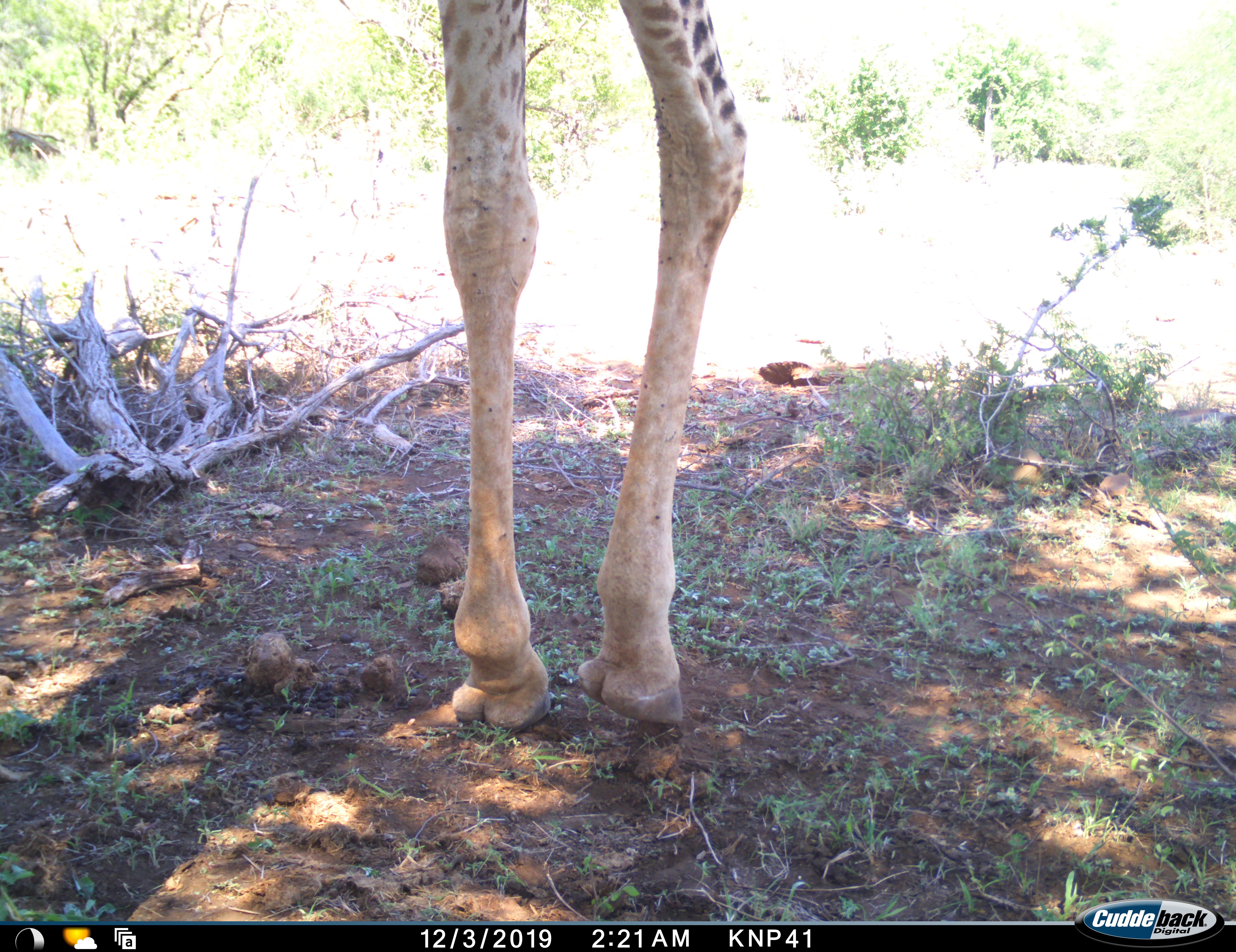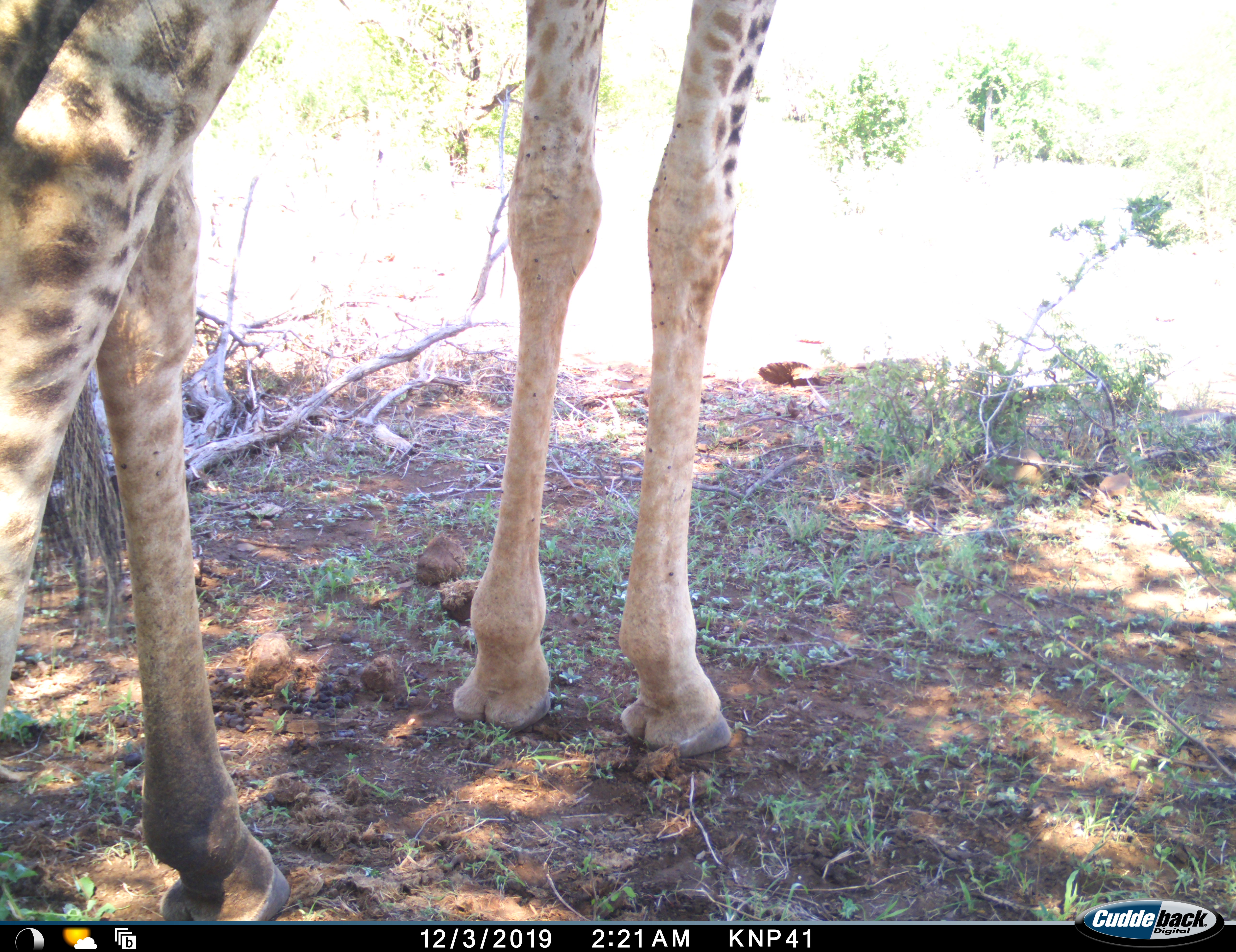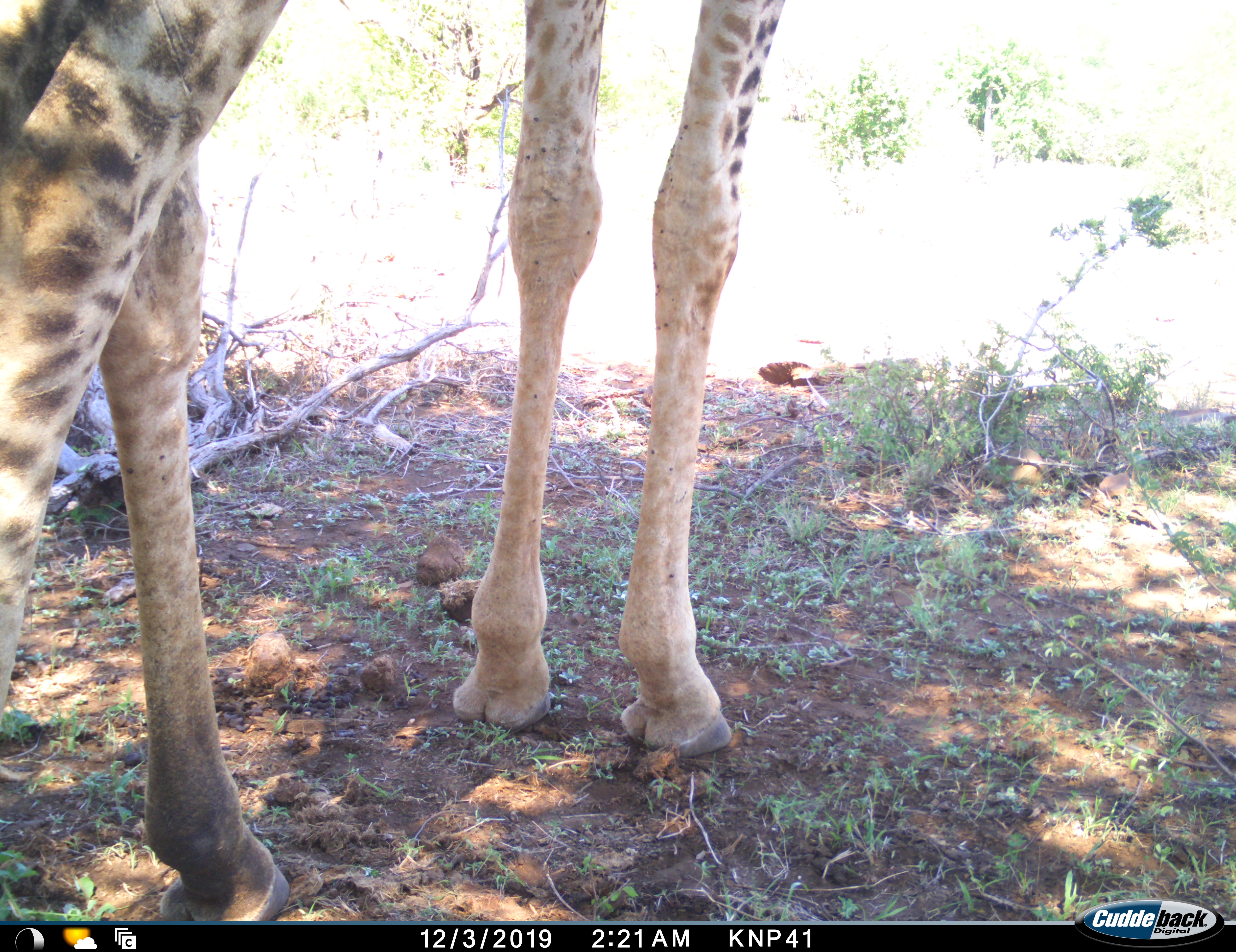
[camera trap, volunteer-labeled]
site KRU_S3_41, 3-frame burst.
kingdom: Animalia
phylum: Chordata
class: Mammalia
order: Artiodactyla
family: Giraffidae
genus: Giraffa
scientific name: Giraffa camelopardalis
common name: giraffe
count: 1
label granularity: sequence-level